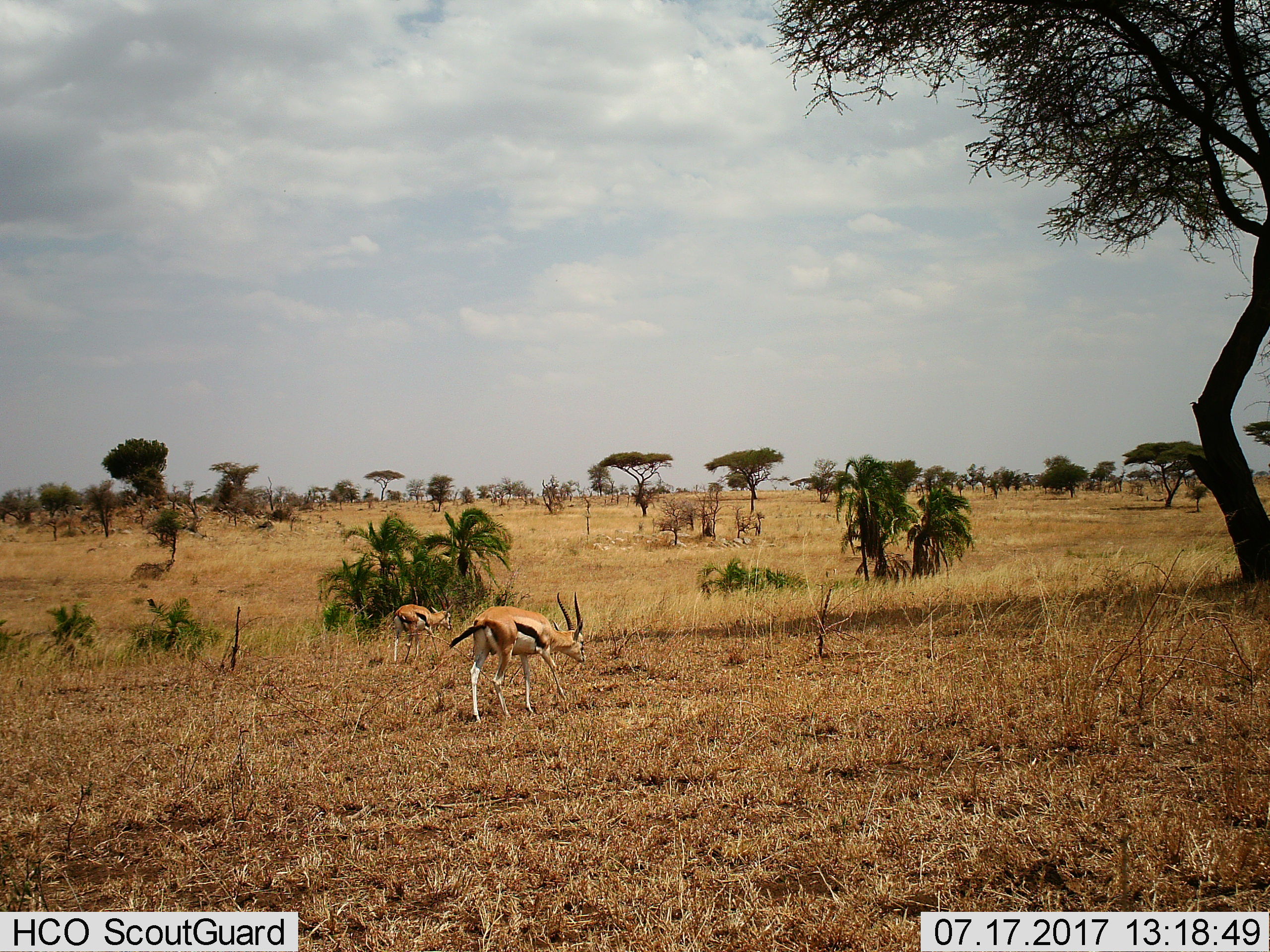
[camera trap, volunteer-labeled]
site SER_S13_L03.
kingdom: Animalia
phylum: Chordata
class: Mammalia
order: Artiodactyla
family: Bovidae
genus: Eudorcas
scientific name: Eudorcas thomsonii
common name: thomson's gazelle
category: gazellethomsons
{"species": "gazellethomsons (thomson's gazelle) (Eudorcas thomsonii)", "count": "2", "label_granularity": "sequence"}